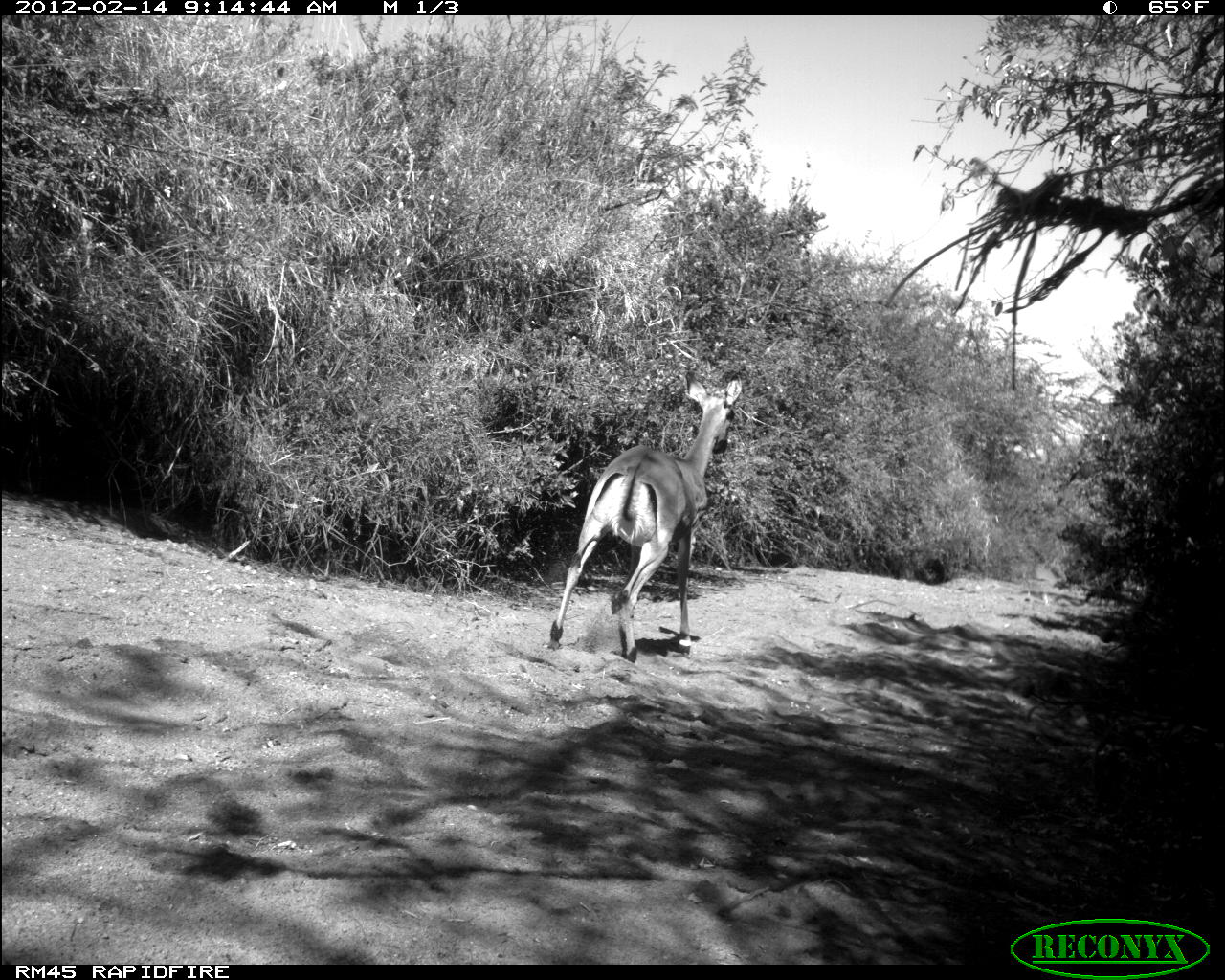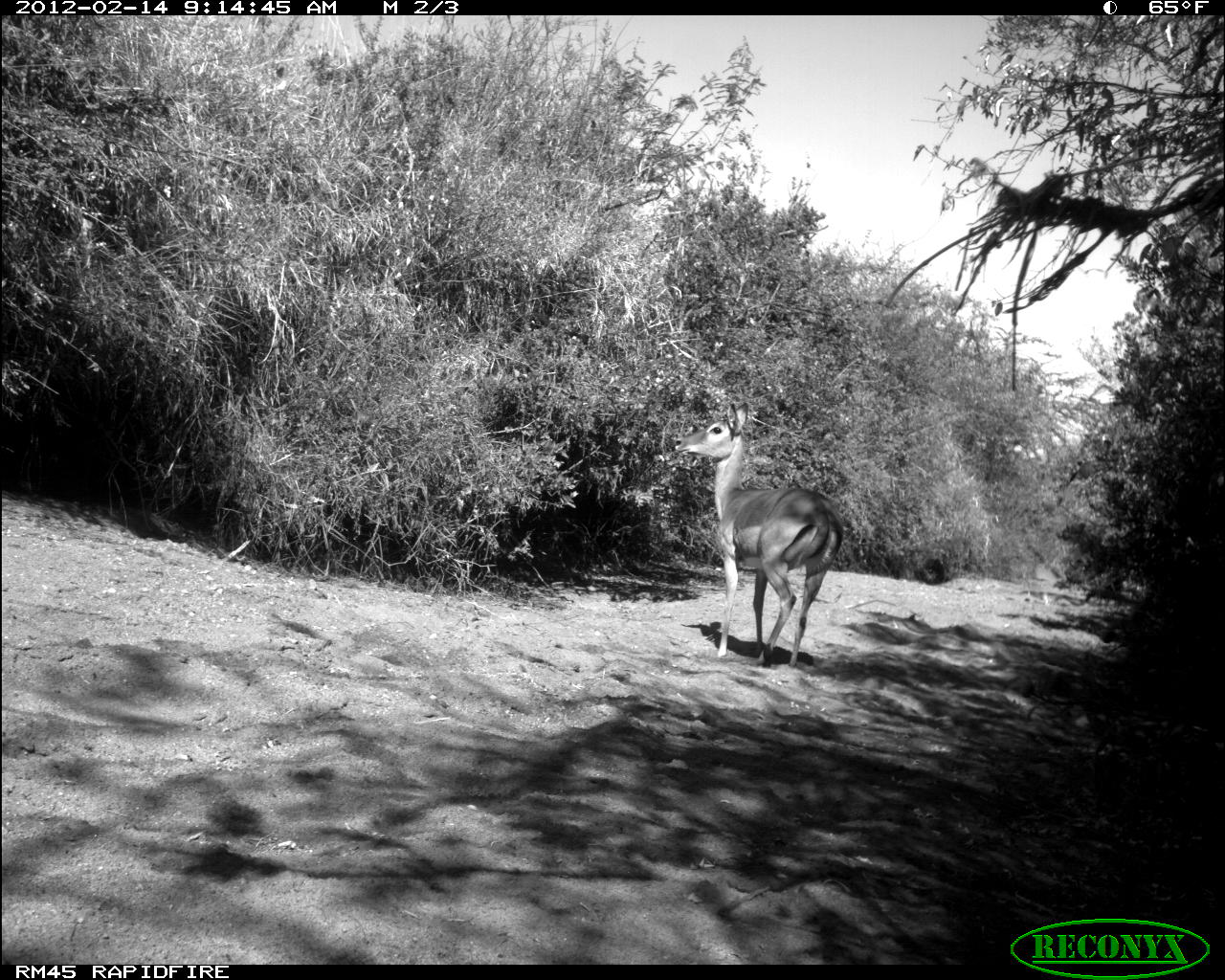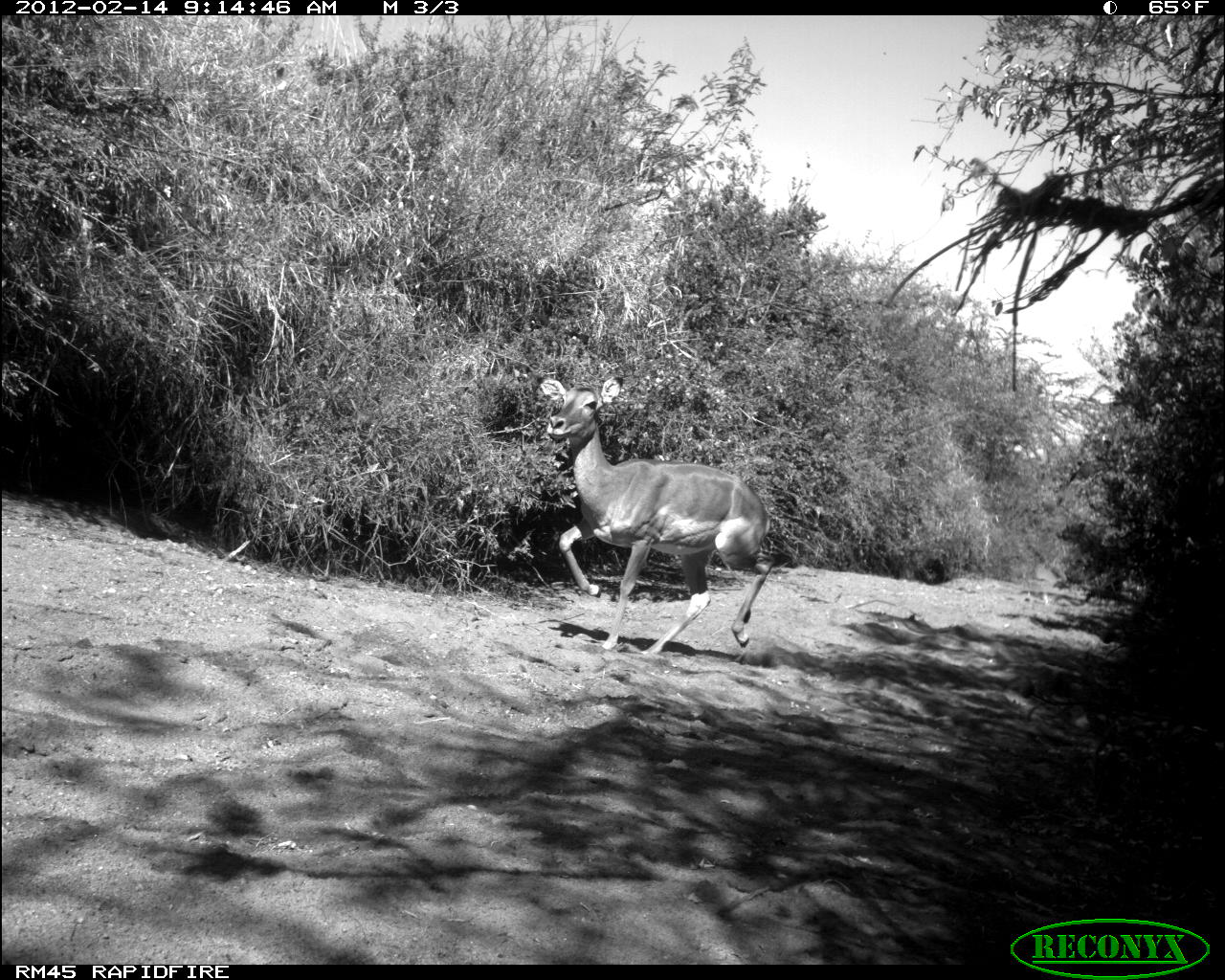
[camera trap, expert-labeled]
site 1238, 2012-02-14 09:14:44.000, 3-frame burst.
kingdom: Animalia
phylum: Chordata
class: Mammalia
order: Artiodactyla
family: Bovidae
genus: Aepyceros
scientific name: Aepyceros melampus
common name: impala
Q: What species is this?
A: Aepyceros melampus (impala).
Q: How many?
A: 1.